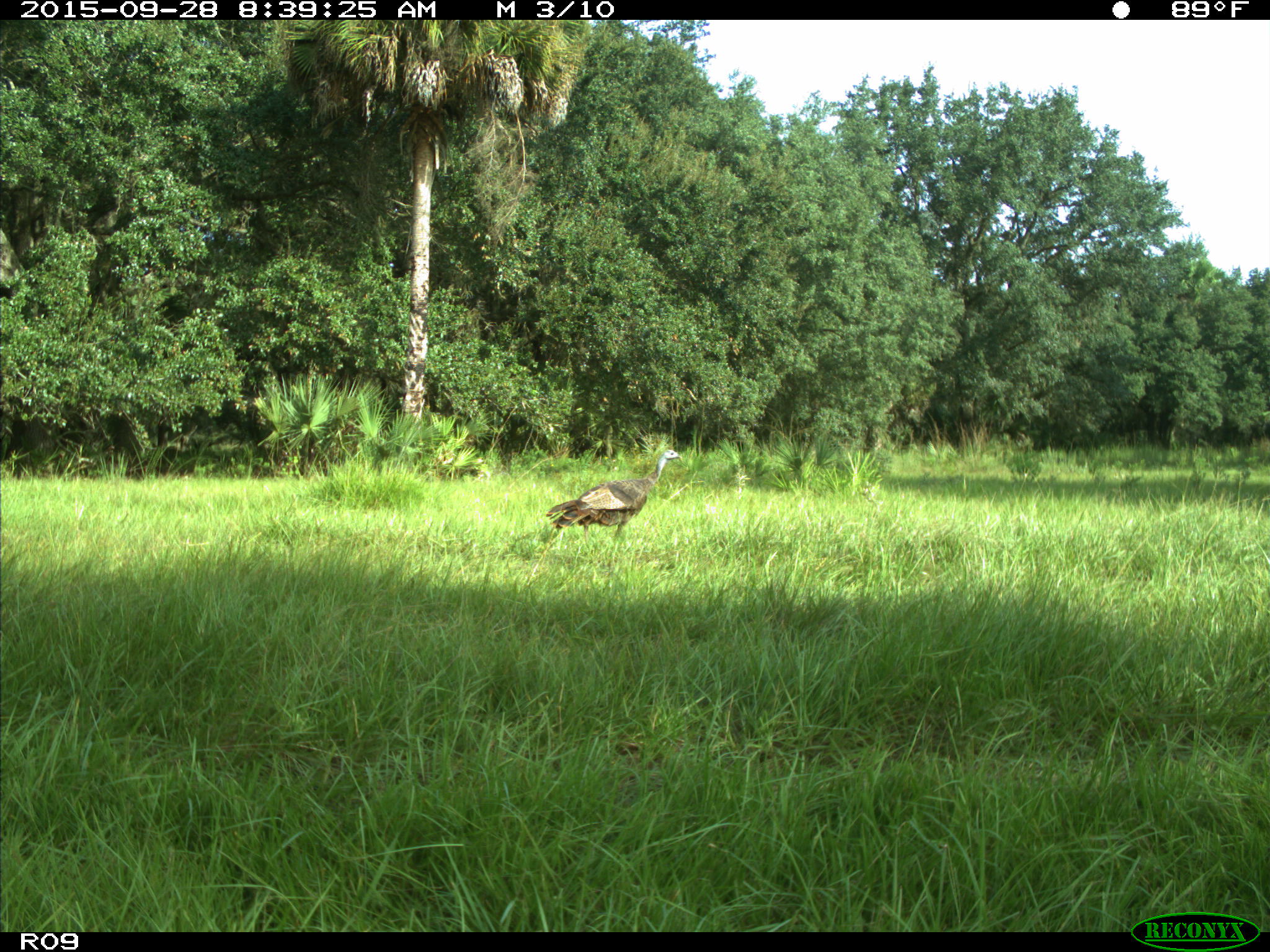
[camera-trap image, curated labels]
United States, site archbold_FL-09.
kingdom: Animalia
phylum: Chordata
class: Aves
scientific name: Aves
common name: birds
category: unidentified bird